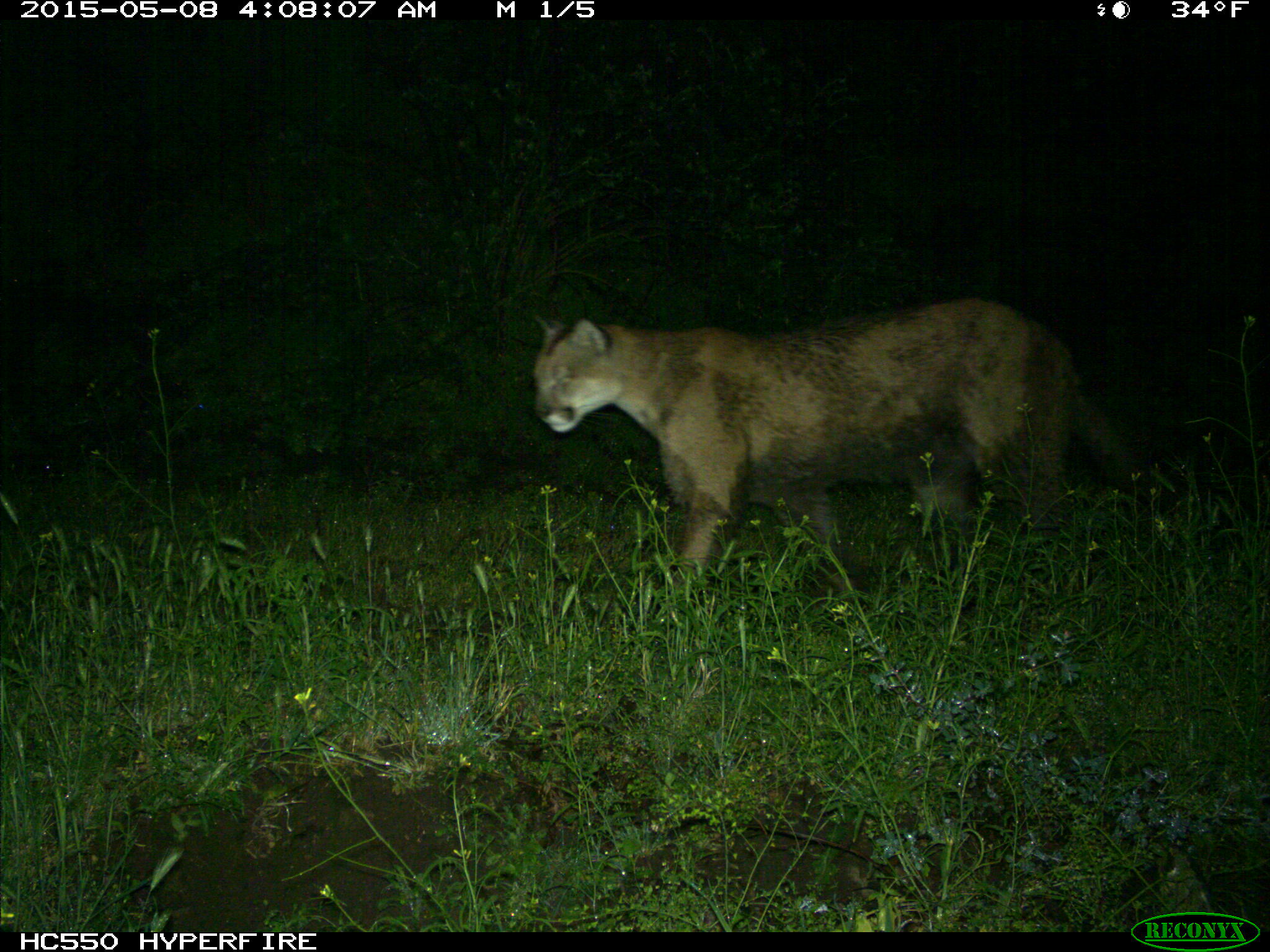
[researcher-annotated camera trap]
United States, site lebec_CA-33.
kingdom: Animalia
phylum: Chordata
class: Mammalia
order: Carnivora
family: Felidae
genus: Puma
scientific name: Puma concolor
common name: mountain lion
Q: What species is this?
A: Puma concolor (mountain lion).